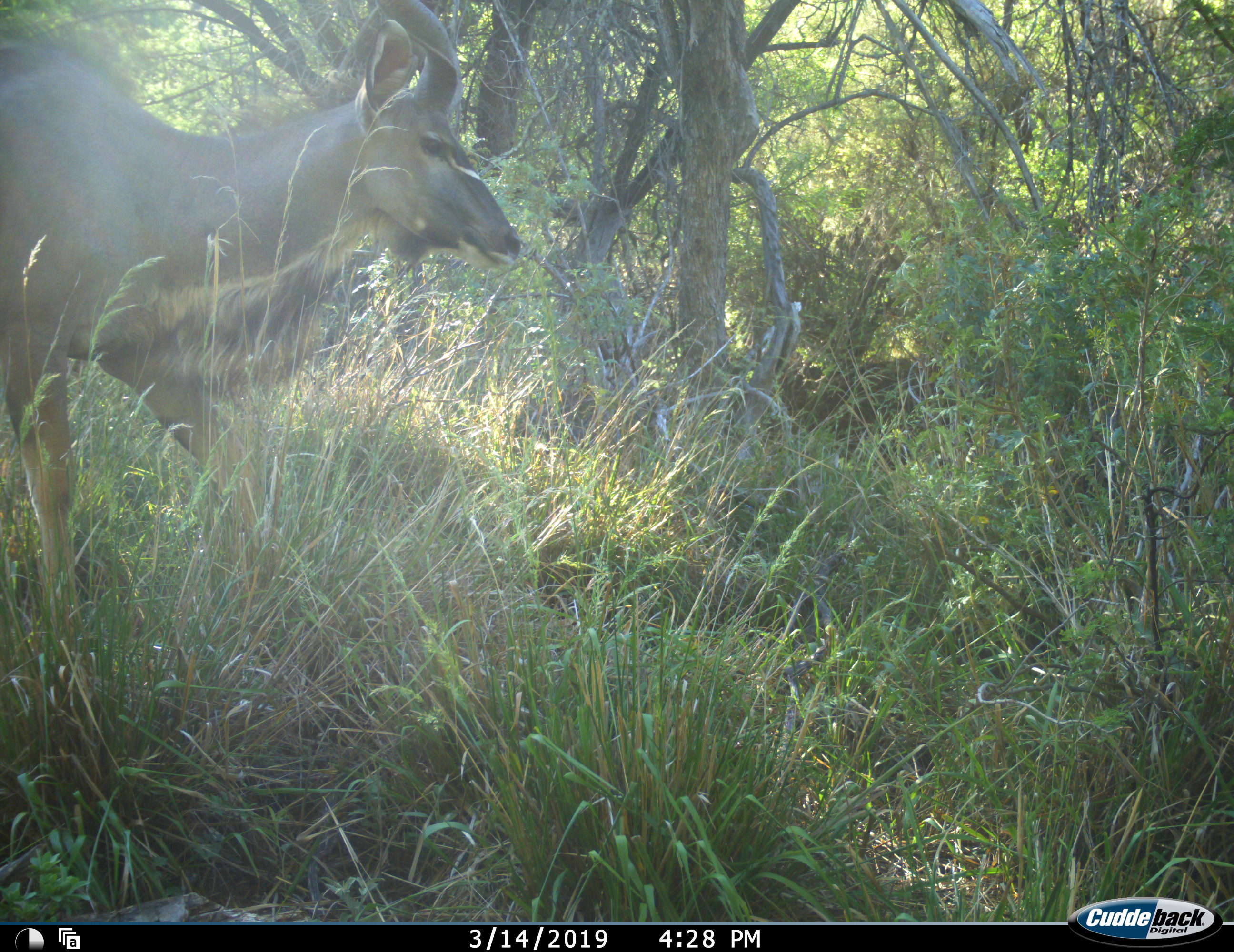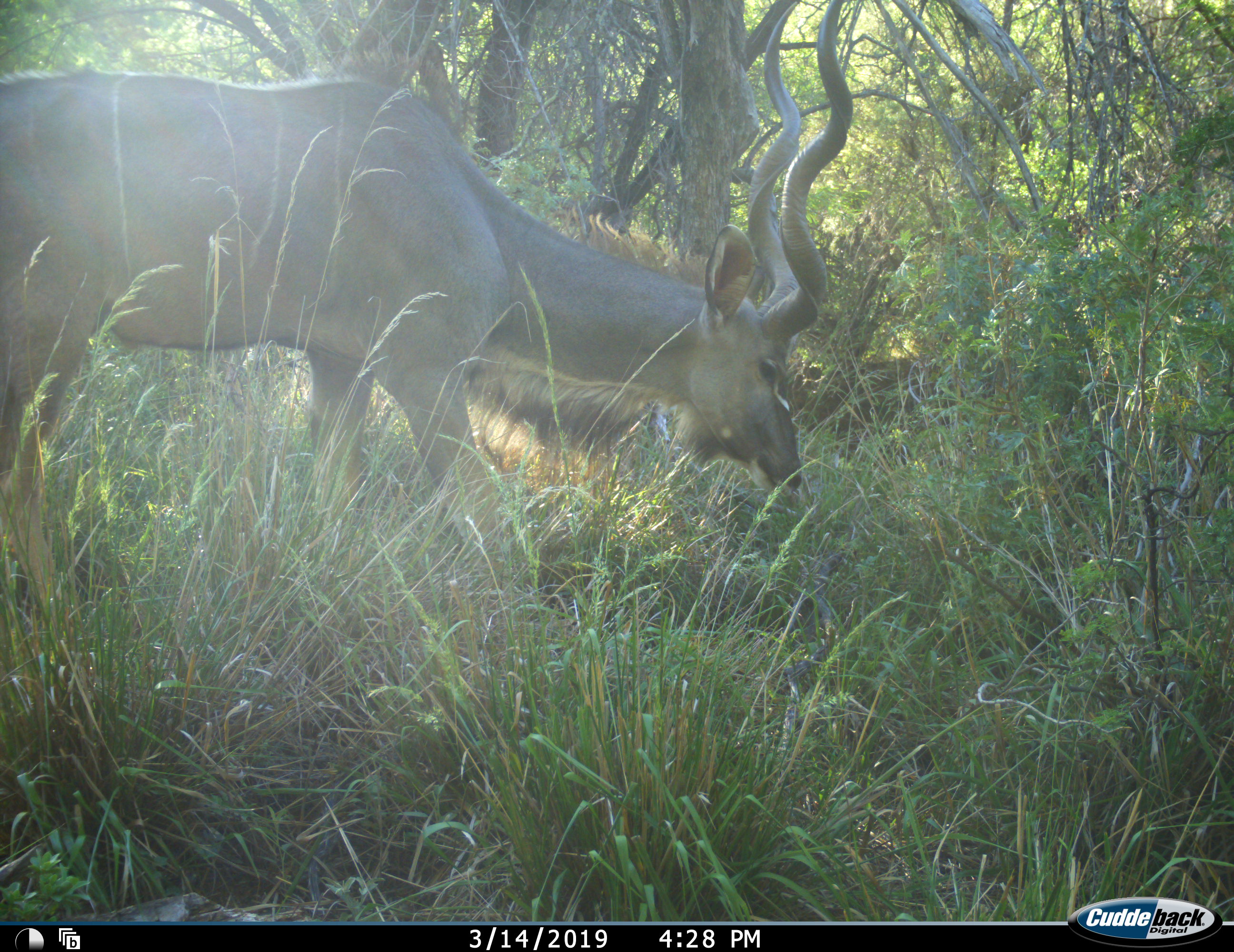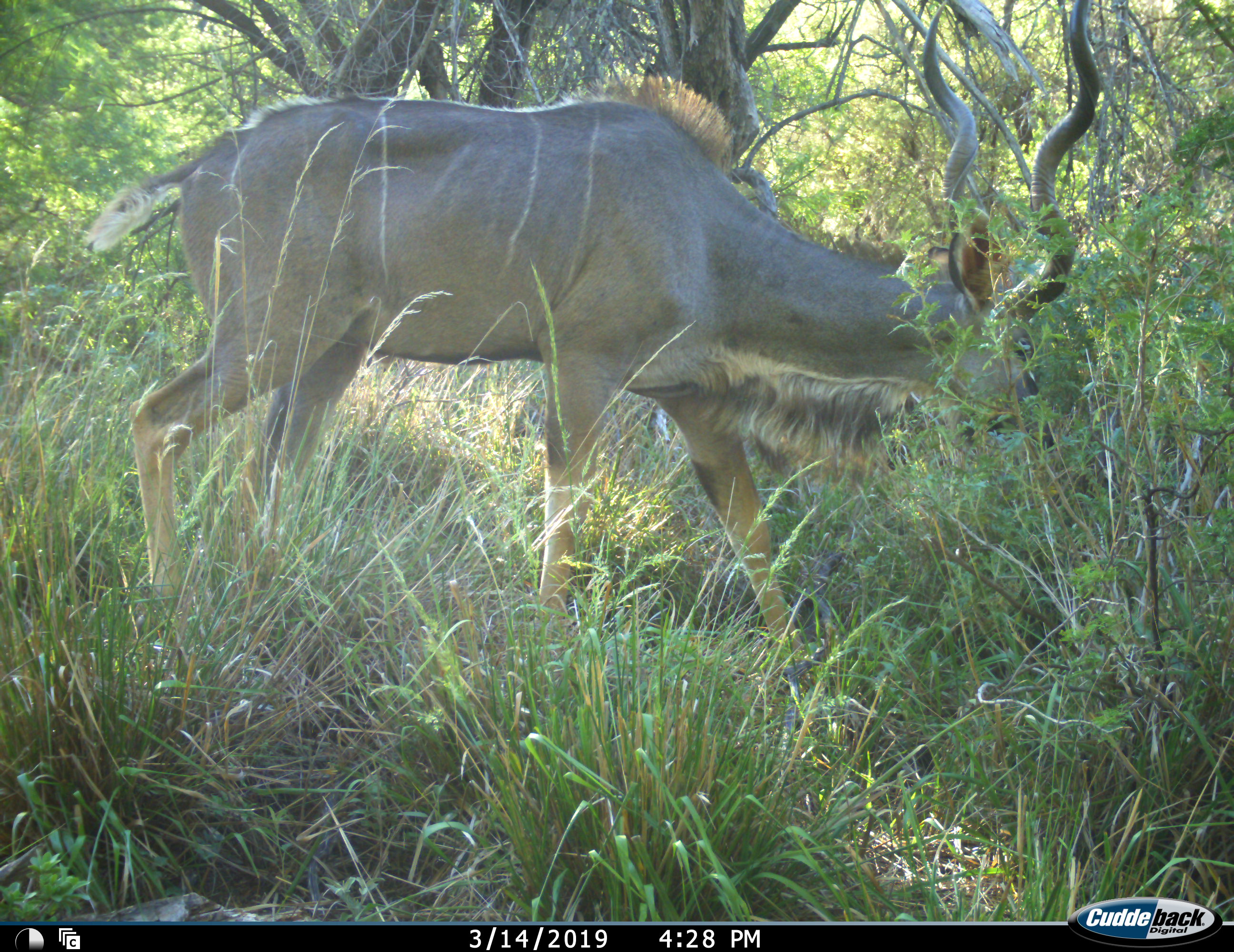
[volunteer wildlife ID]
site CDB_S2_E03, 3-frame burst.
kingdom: Animalia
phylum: Chordata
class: Mammalia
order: Artiodactyla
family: Bovidae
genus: Tragelaphus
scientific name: Tragelaphus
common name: kudu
Kudu (Tragelaphus), count 1. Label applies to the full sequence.